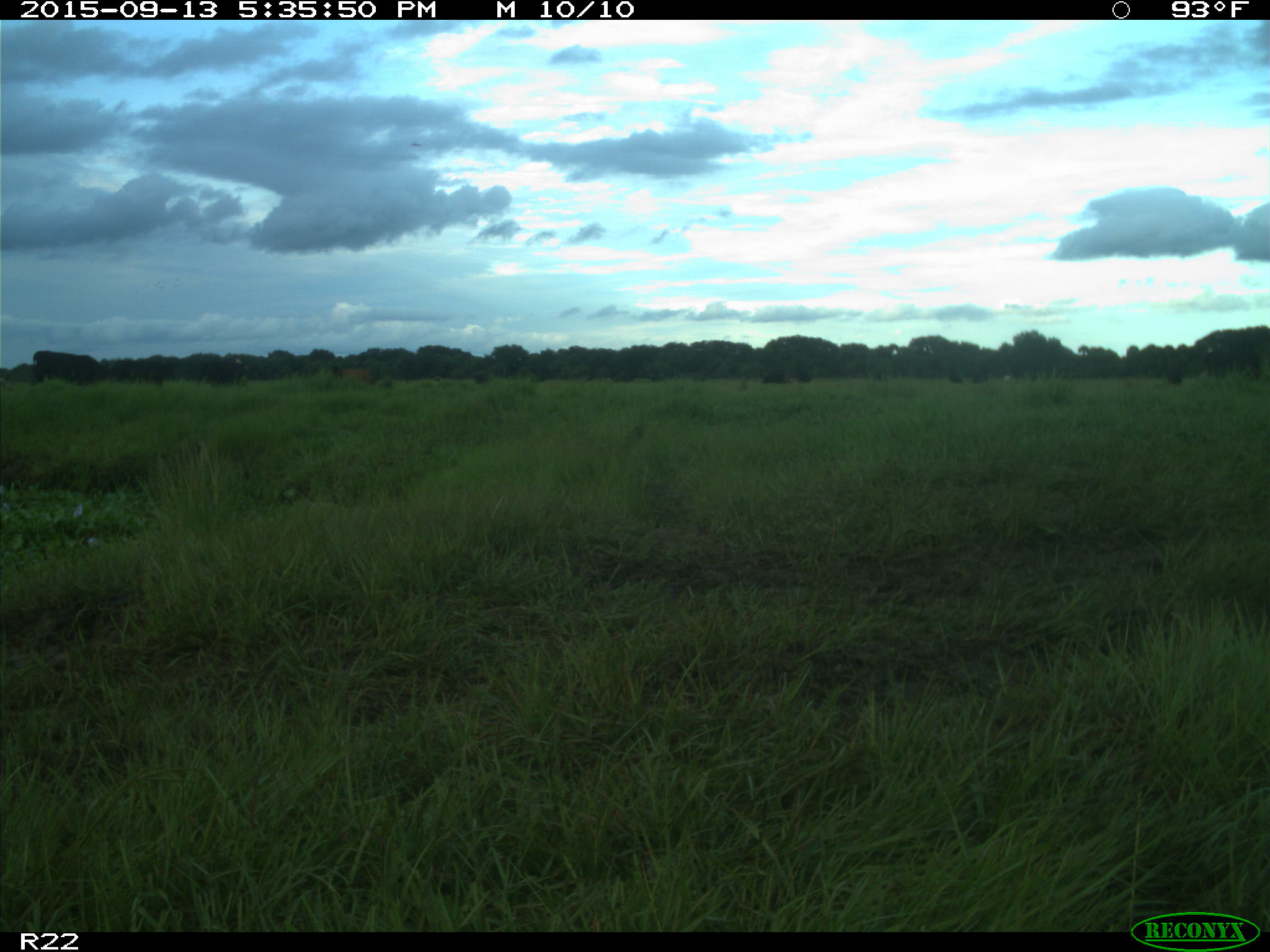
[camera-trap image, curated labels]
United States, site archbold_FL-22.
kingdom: Animalia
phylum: Chordata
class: Mammalia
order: Artiodactyla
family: Bovidae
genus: Bos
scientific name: Bos taurus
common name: domestic cow